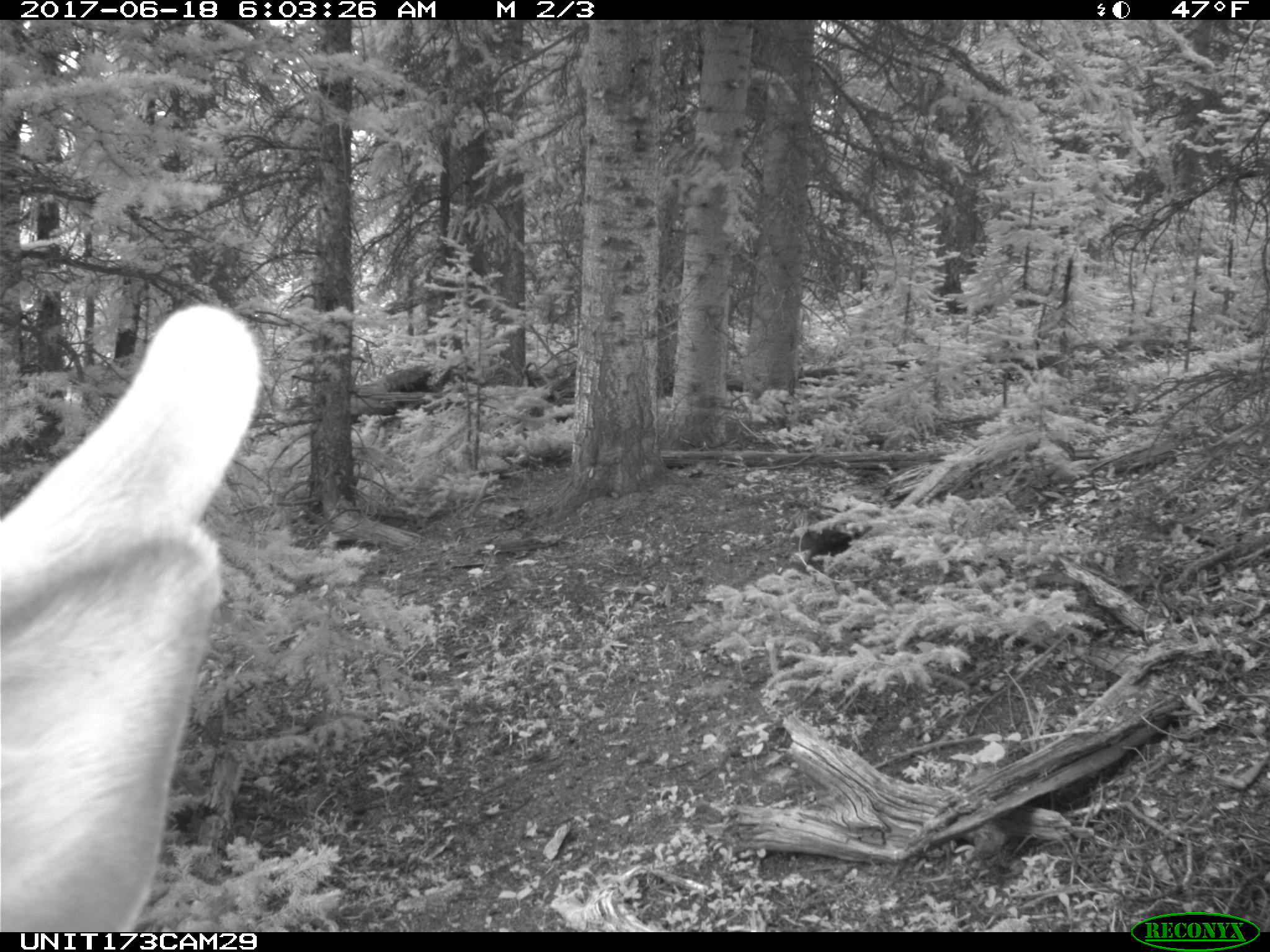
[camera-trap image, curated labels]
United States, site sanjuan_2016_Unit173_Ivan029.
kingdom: Animalia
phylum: Chordata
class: Mammalia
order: Artiodactyla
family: Cervidae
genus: Cervus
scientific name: Cervus elaphus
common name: red deer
Cervus elaphus (red deer).